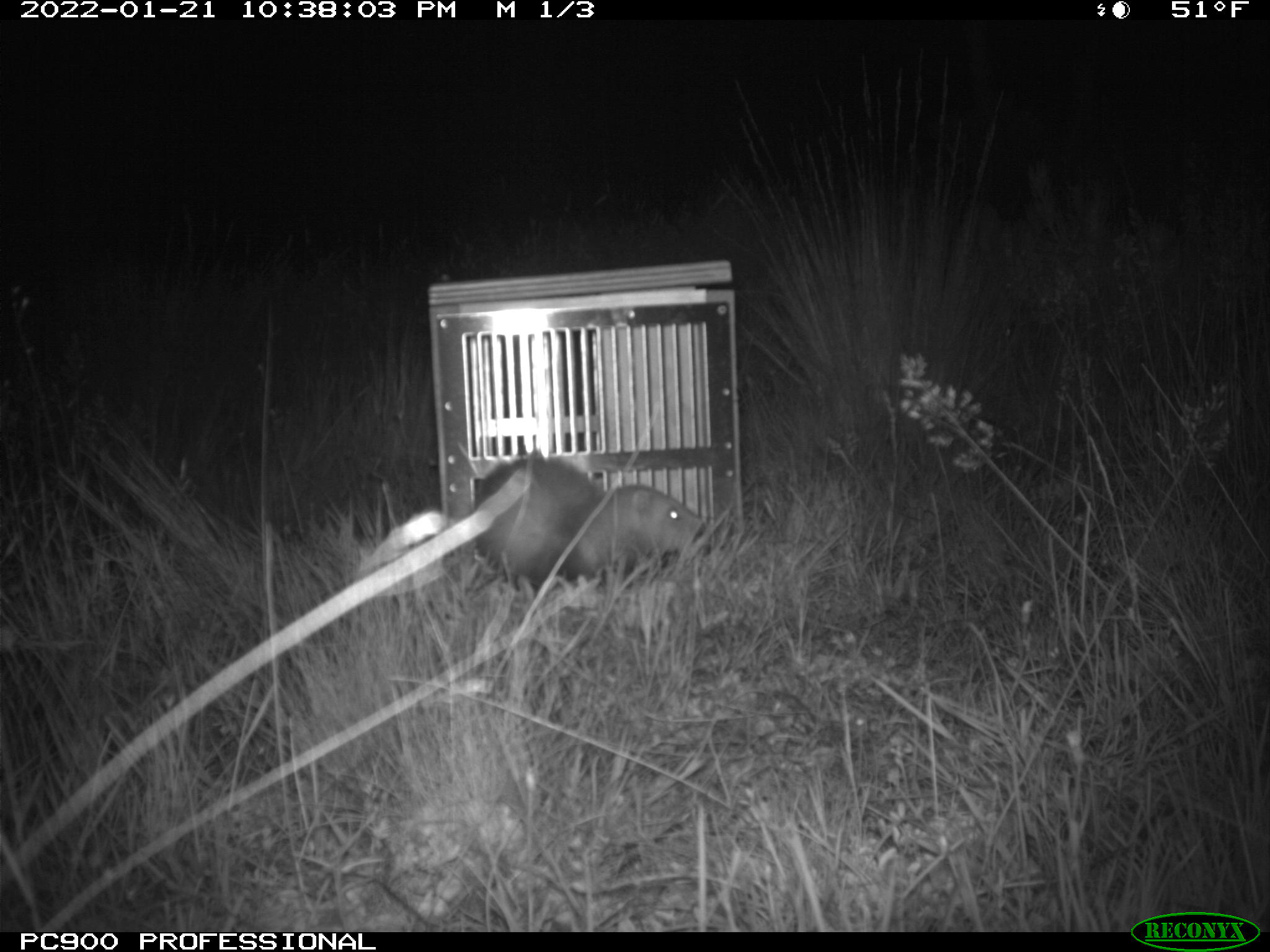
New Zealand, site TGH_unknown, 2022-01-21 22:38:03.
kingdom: Animalia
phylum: Chordata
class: Mammalia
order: Carnivora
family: Mustelidae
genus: Mustela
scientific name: Mustela furo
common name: ferret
Ferret (Mustela furo).